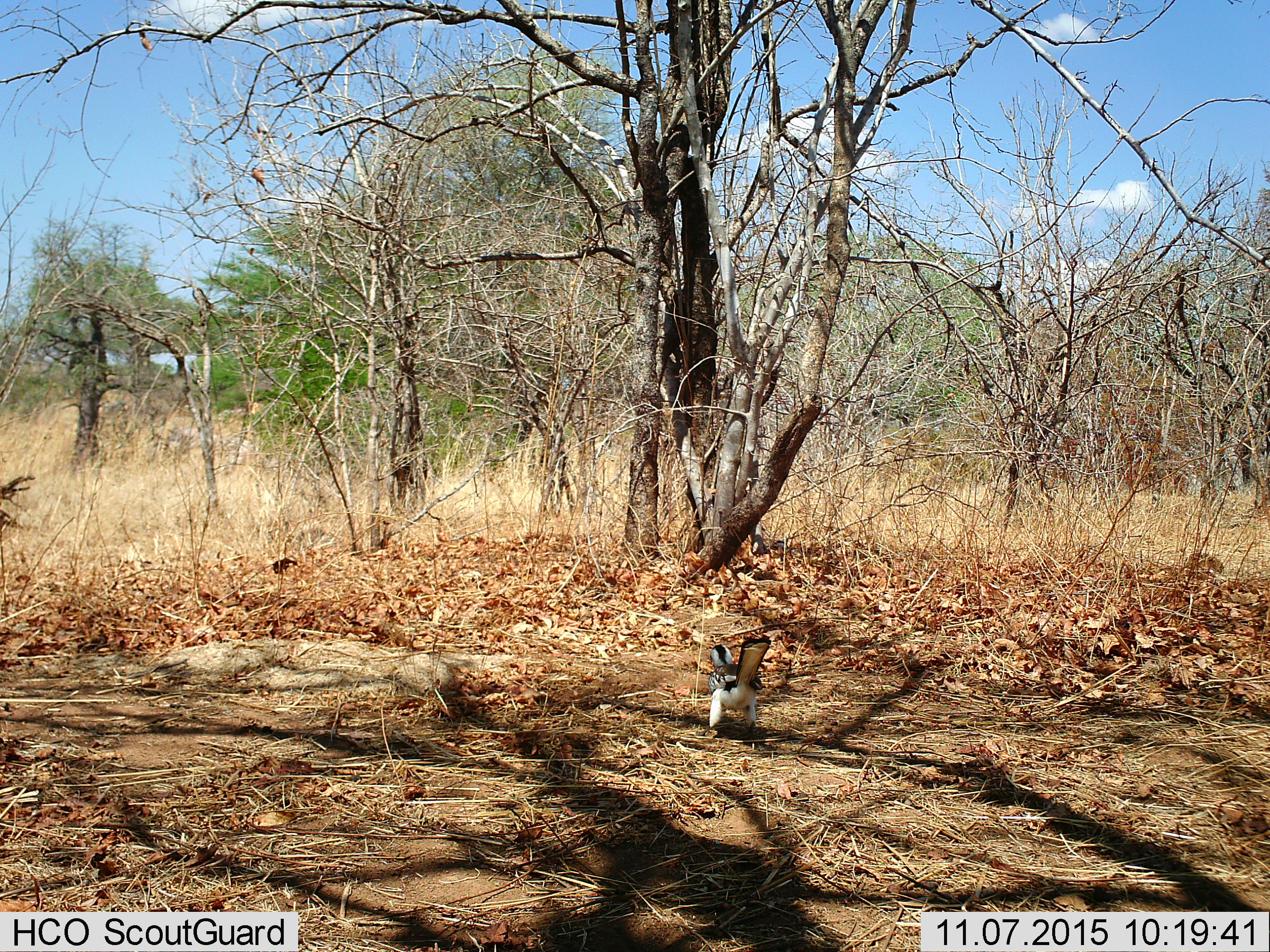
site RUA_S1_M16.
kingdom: Animalia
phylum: Chordata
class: Aves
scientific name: Aves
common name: bird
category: birdother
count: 1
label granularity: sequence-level